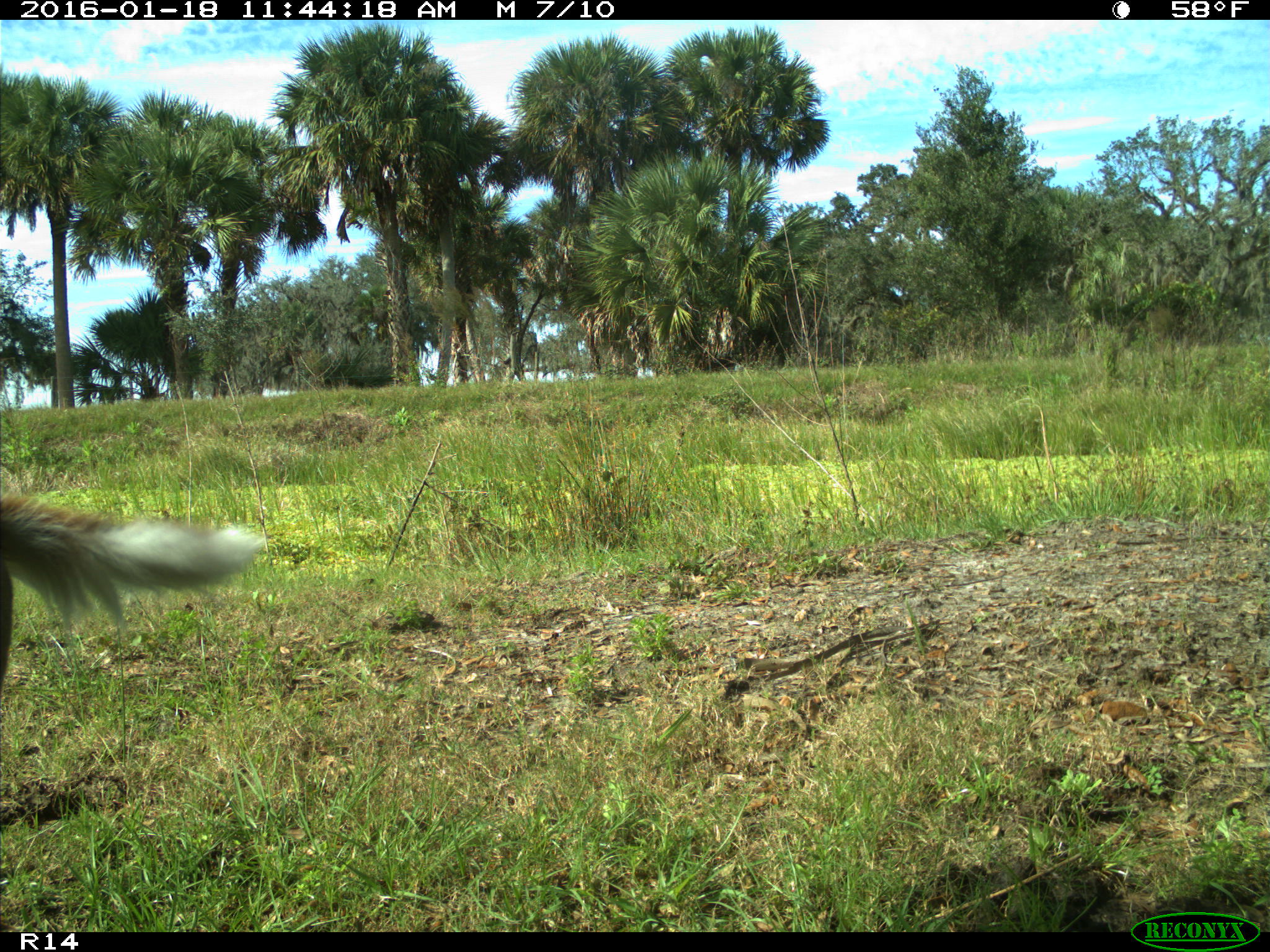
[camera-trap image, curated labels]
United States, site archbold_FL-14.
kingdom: Animalia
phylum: Chordata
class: Mammalia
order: Artiodactyla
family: Cervidae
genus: Odocoileus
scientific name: Odocoileus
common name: deer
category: unidentified deer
Unidentified deer (deer) (Odocoileus).